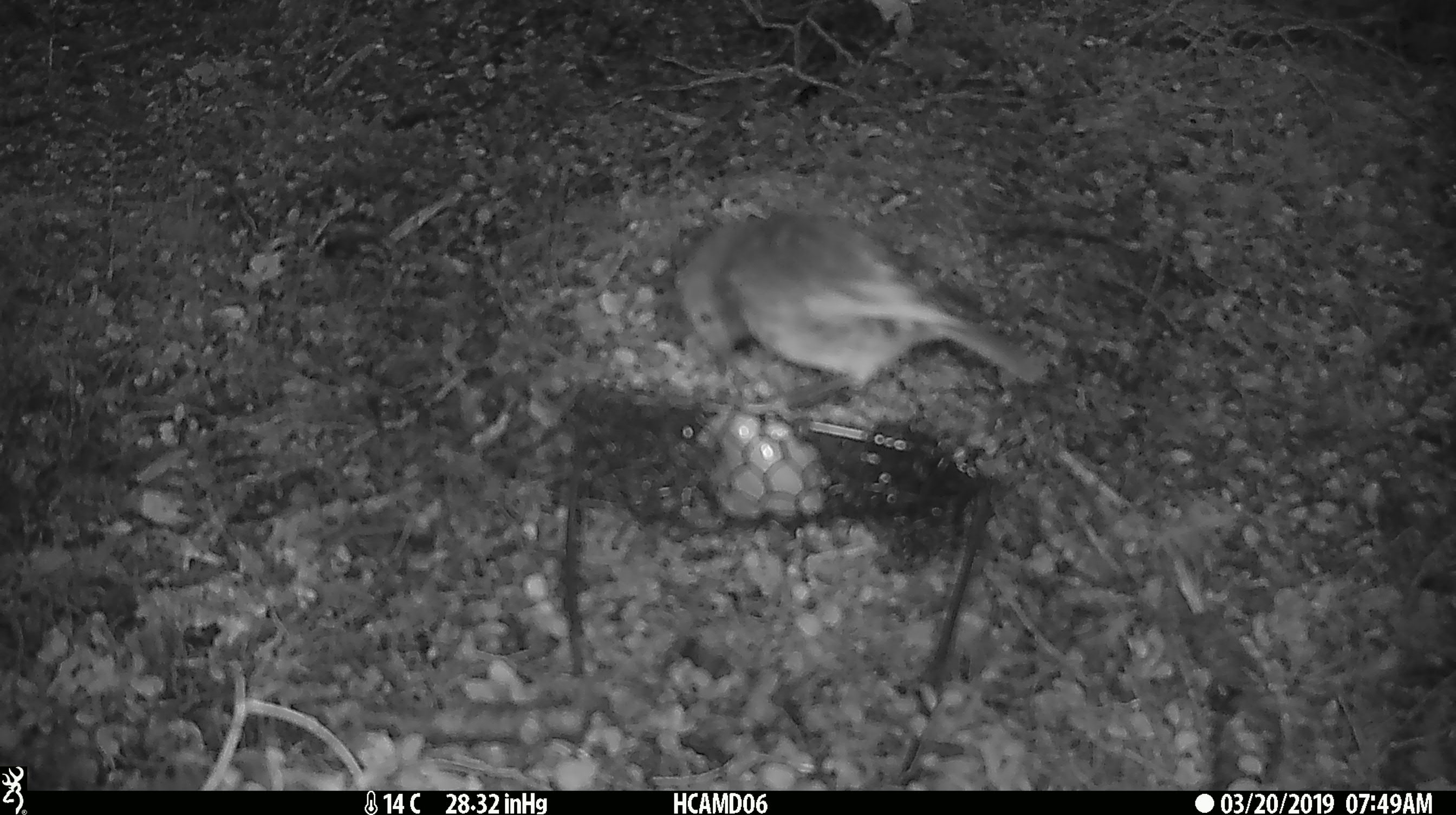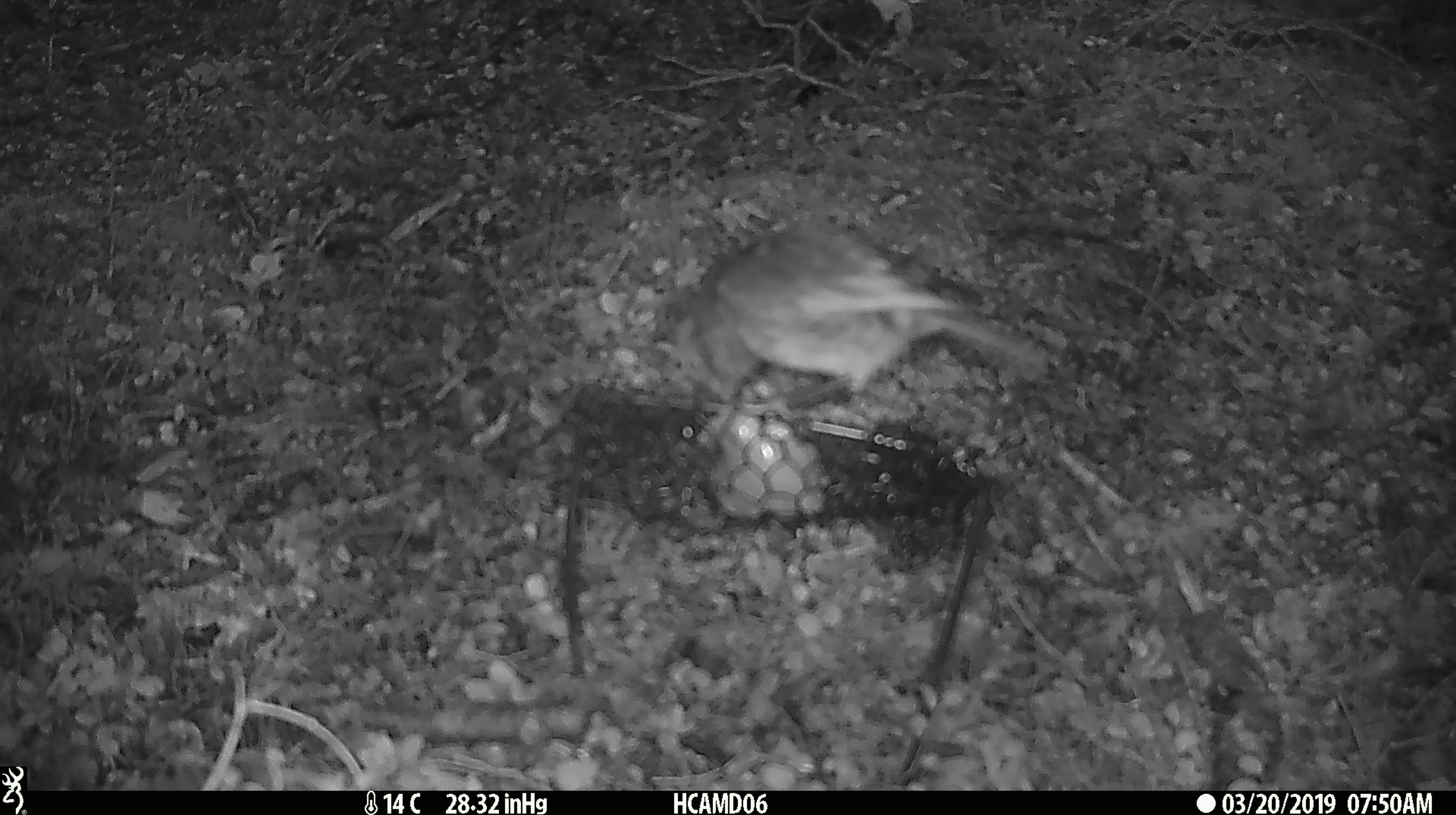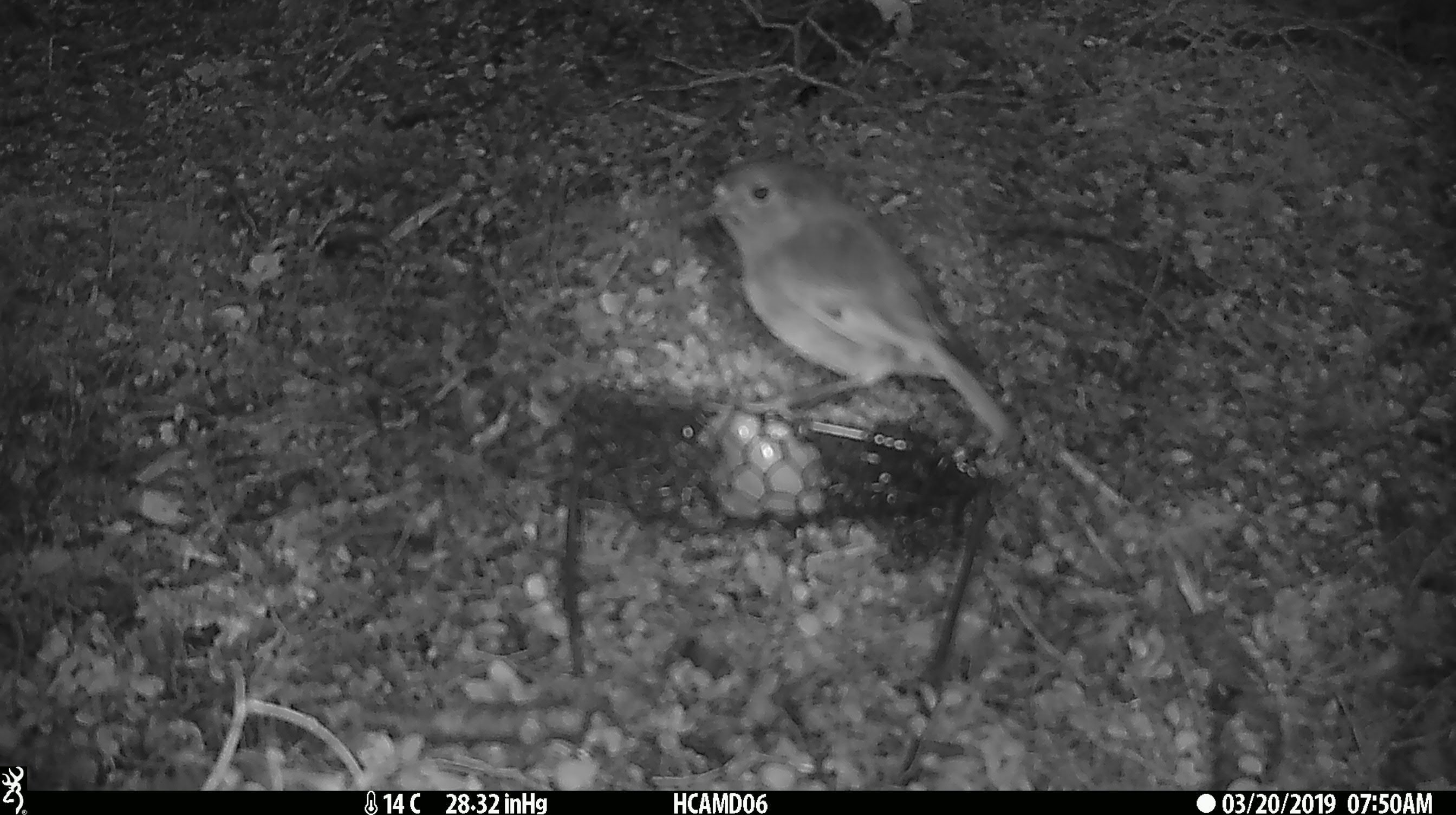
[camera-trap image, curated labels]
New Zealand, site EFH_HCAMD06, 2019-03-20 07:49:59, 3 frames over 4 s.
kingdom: Animalia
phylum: Chordata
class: Aves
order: Passeriformes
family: Petroicidae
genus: Petroica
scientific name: Petroica australis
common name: new zealand robin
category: robin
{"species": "robin (new zealand robin) (Petroica australis)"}